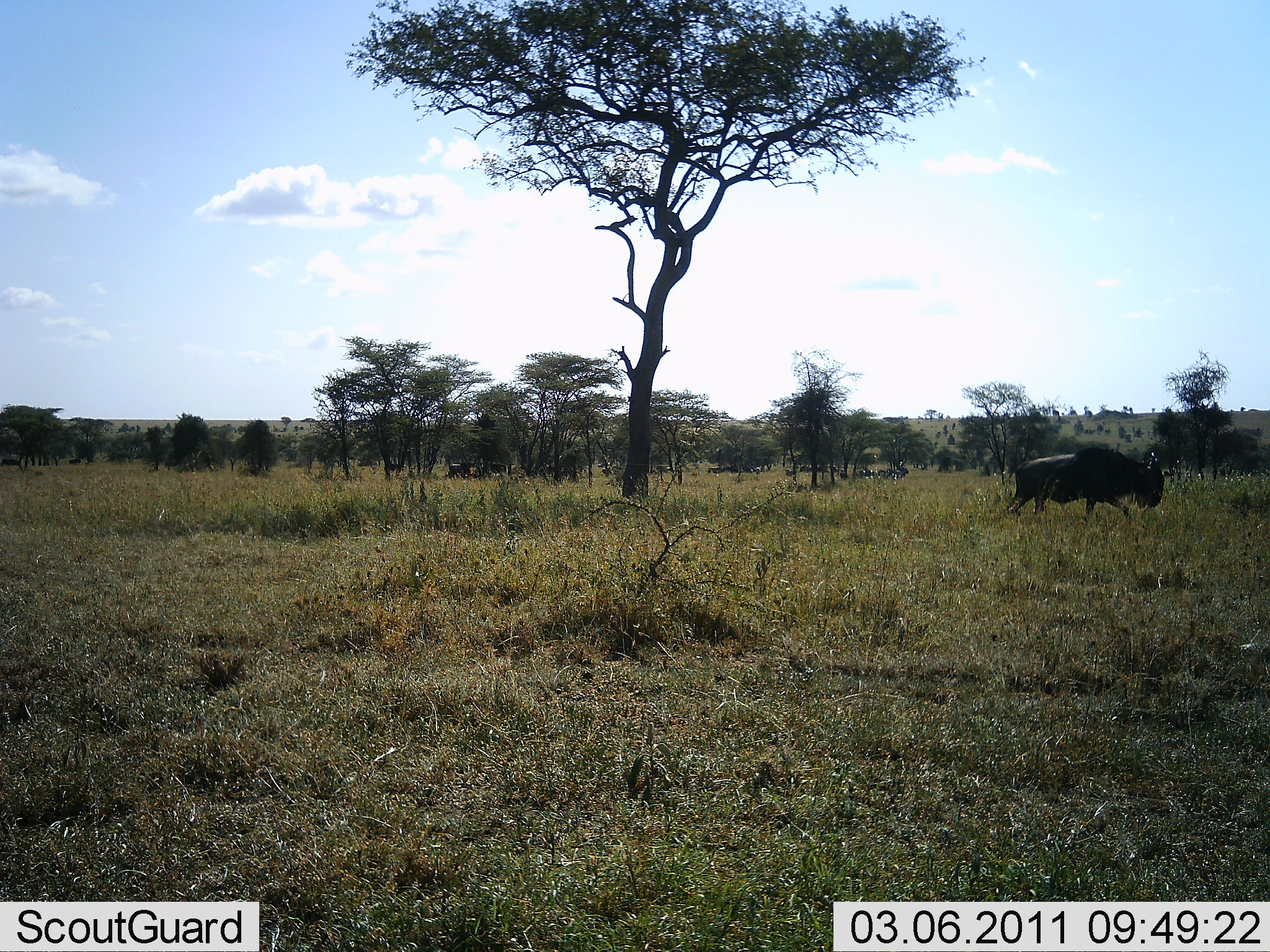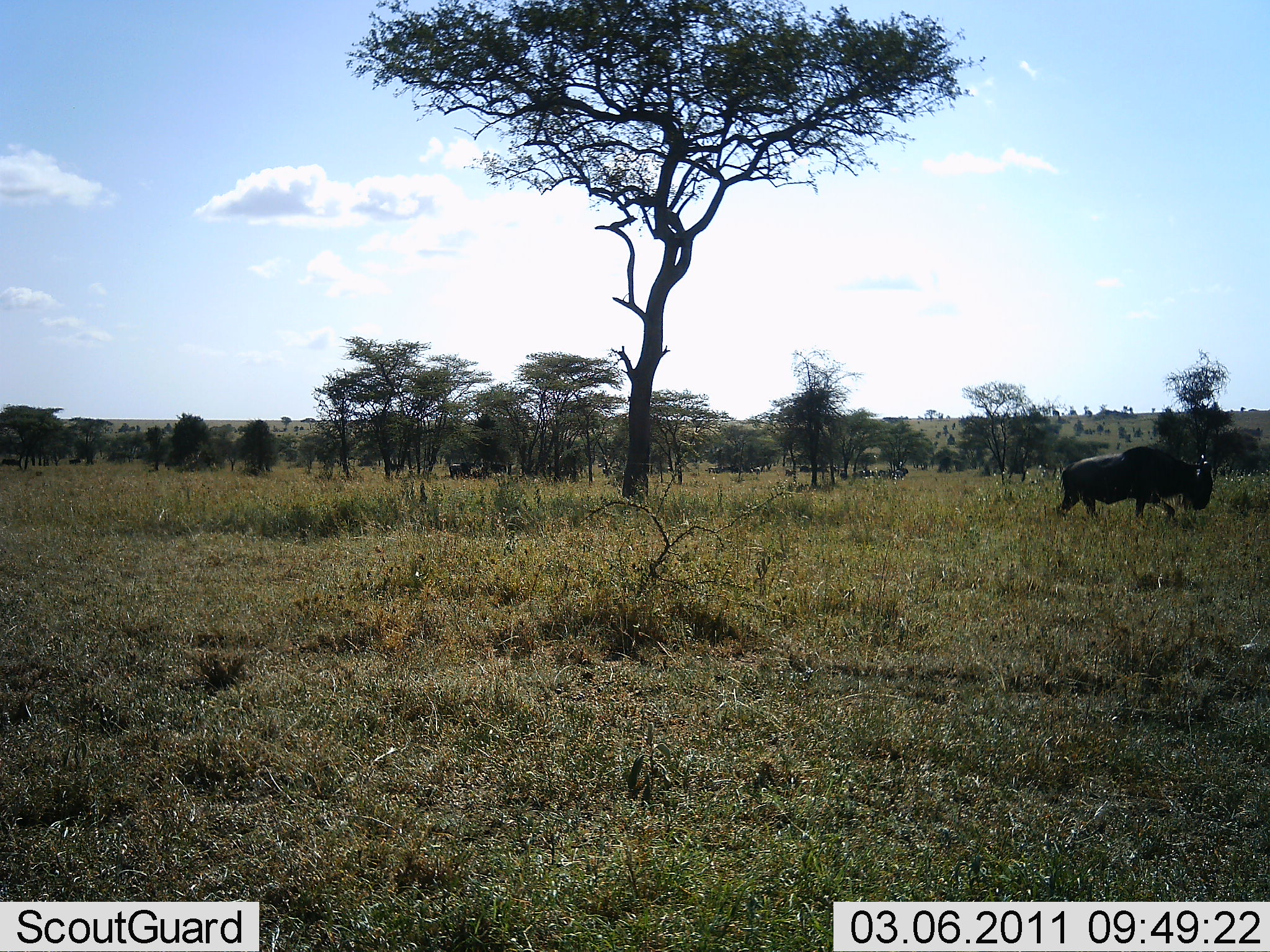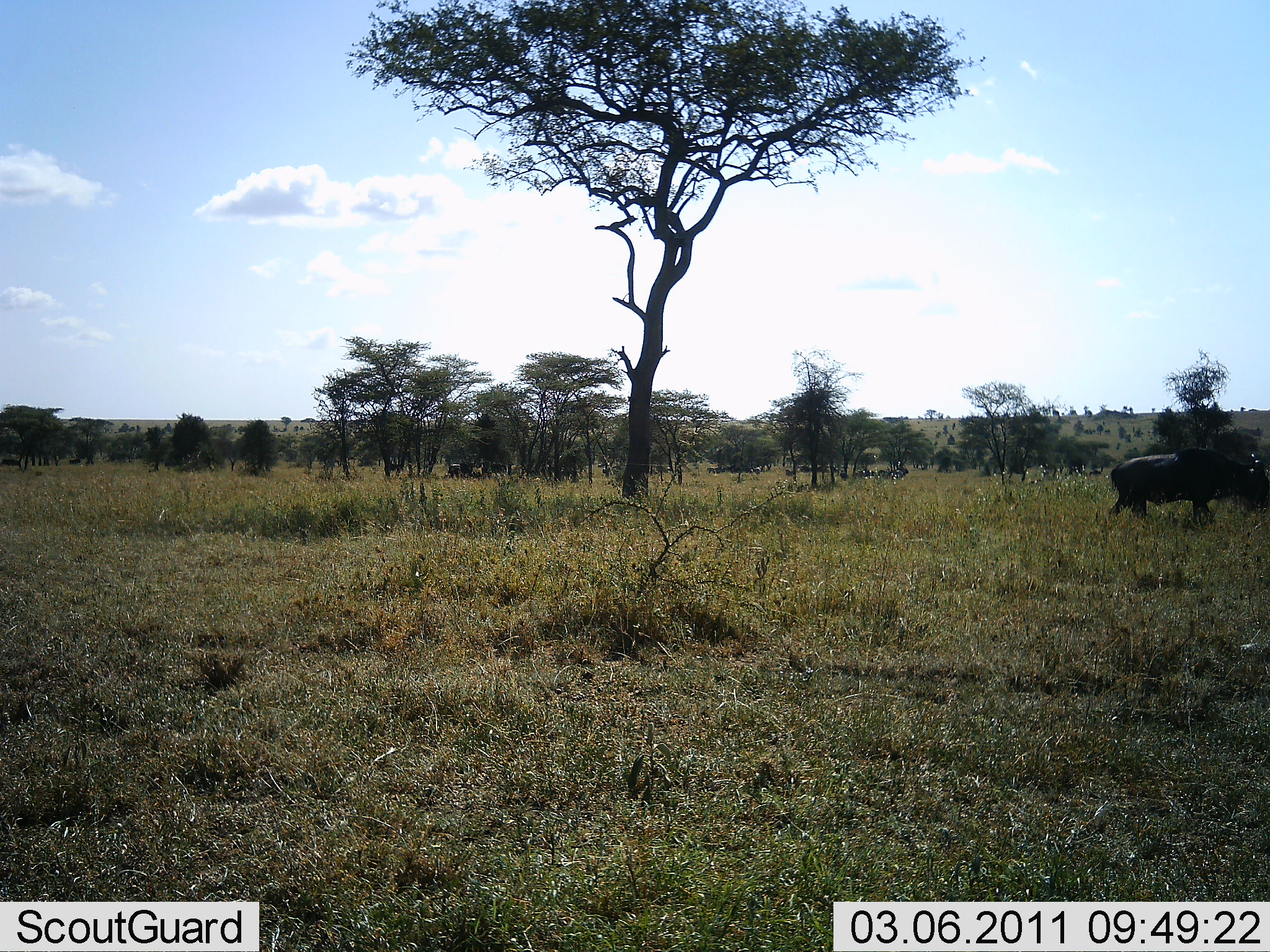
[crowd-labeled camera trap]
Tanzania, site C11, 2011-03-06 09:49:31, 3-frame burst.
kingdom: Animalia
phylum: Chordata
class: Mammalia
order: Artiodactyla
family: Bovidae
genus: Connochaetes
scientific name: Connochaetes taurinus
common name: blue wildebeest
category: wildebeest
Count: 1.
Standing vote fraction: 20%.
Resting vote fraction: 0%.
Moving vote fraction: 100%.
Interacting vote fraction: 0%.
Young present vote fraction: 0%.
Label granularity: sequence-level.